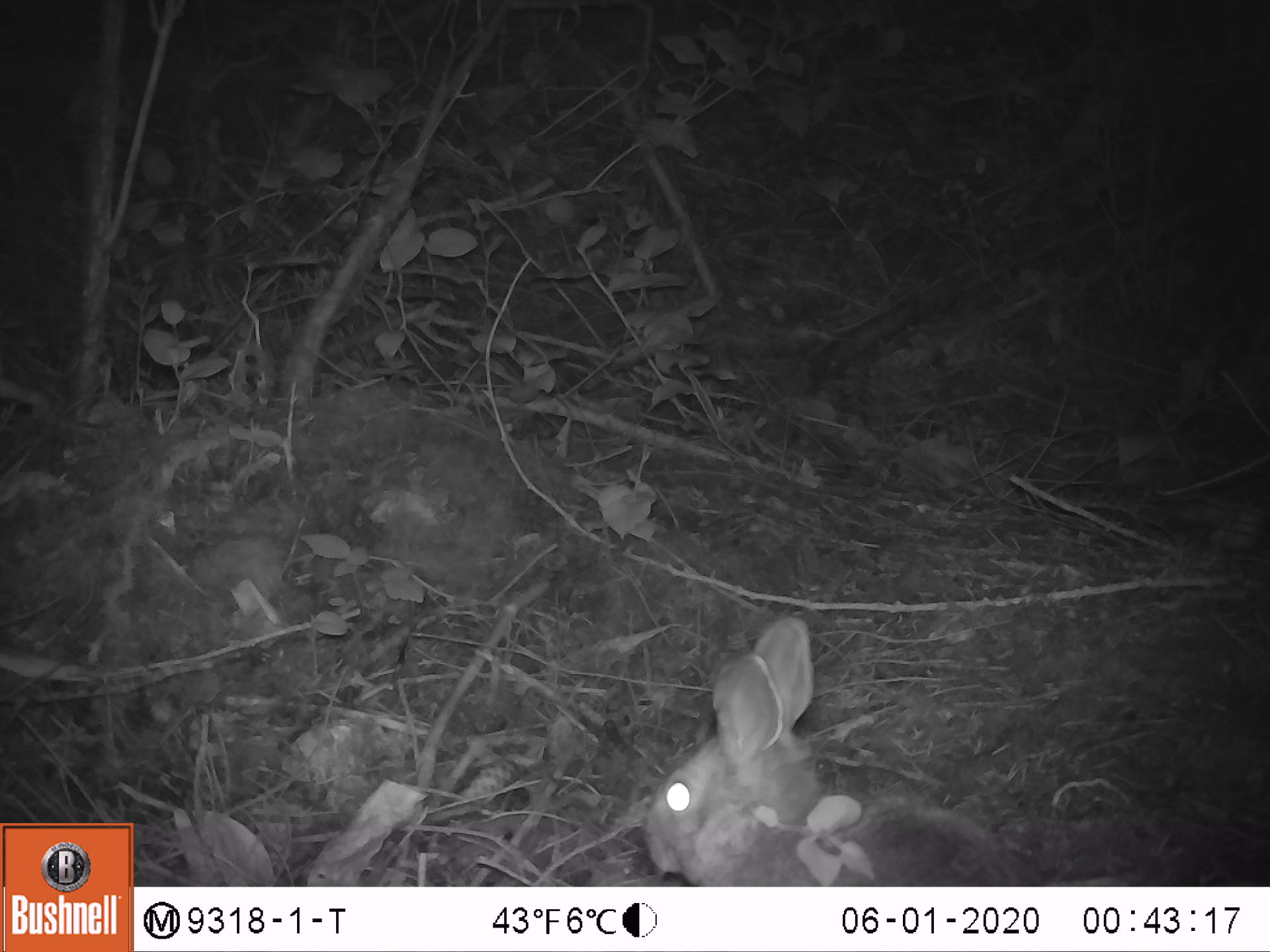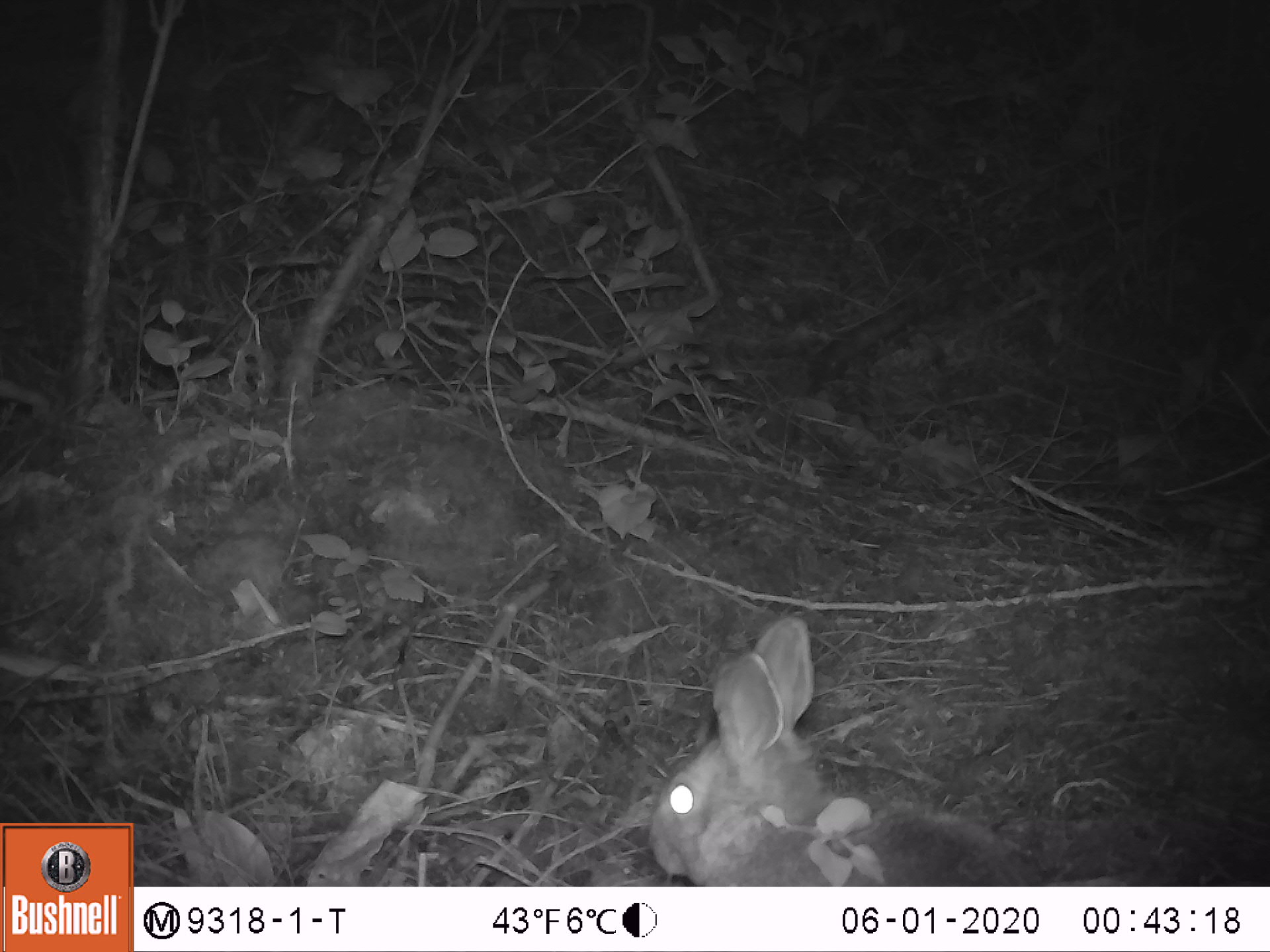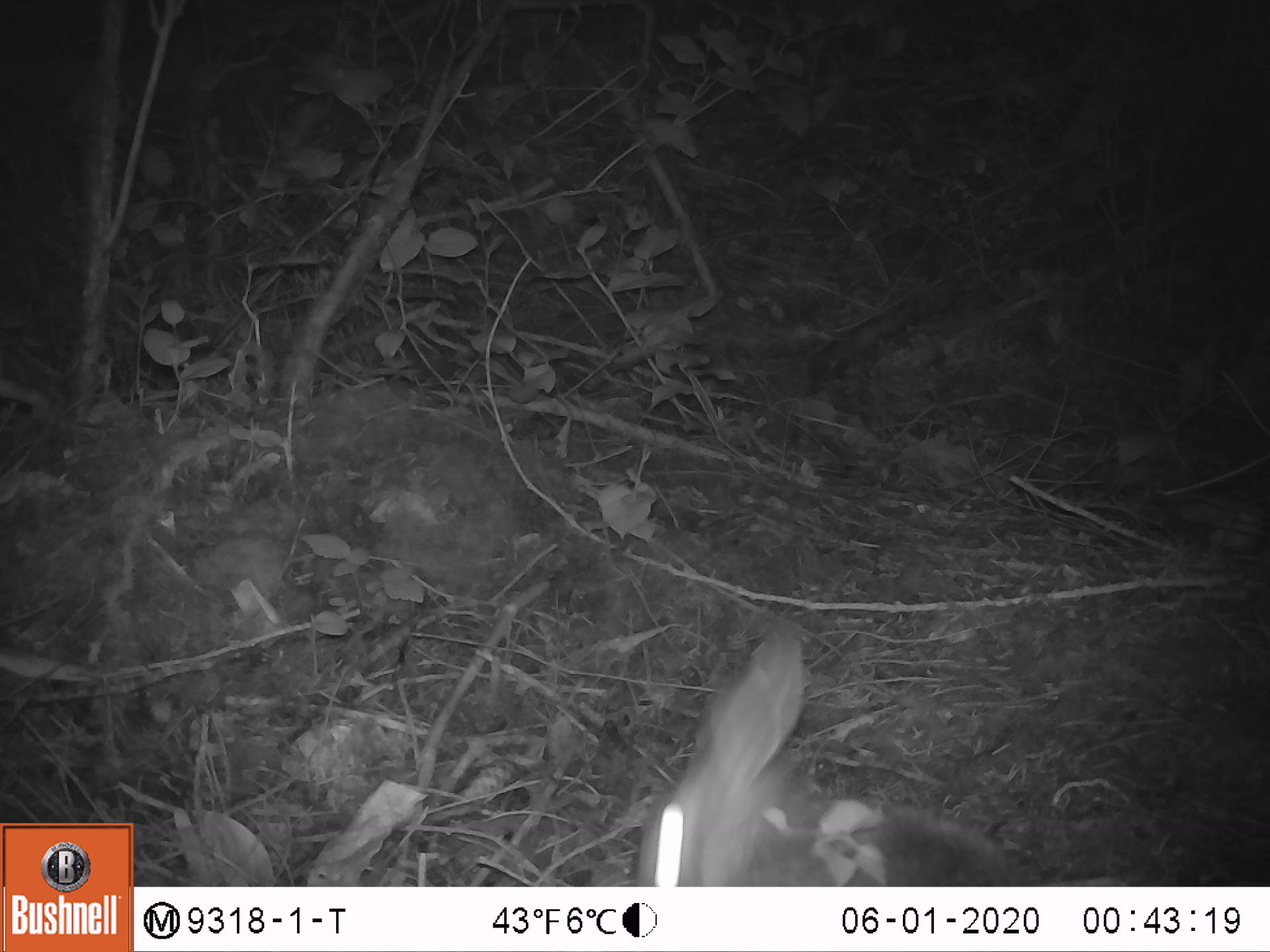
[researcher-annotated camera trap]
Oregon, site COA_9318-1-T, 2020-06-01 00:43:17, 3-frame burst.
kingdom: Animalia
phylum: Chordata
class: Mammalia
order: Lagomorpha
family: Leporidae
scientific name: Leporidae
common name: hares and rabbits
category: leporidae family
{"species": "leporidae family (hares and rabbits) (Leporidae)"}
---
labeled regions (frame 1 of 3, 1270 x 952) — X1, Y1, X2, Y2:
leporidae family: 639, 611, 856, 878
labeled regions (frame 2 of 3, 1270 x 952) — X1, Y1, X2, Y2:
leporidae family: 639, 611, 847, 878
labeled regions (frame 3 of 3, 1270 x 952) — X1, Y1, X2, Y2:
leporidae family: 626, 624, 866, 878